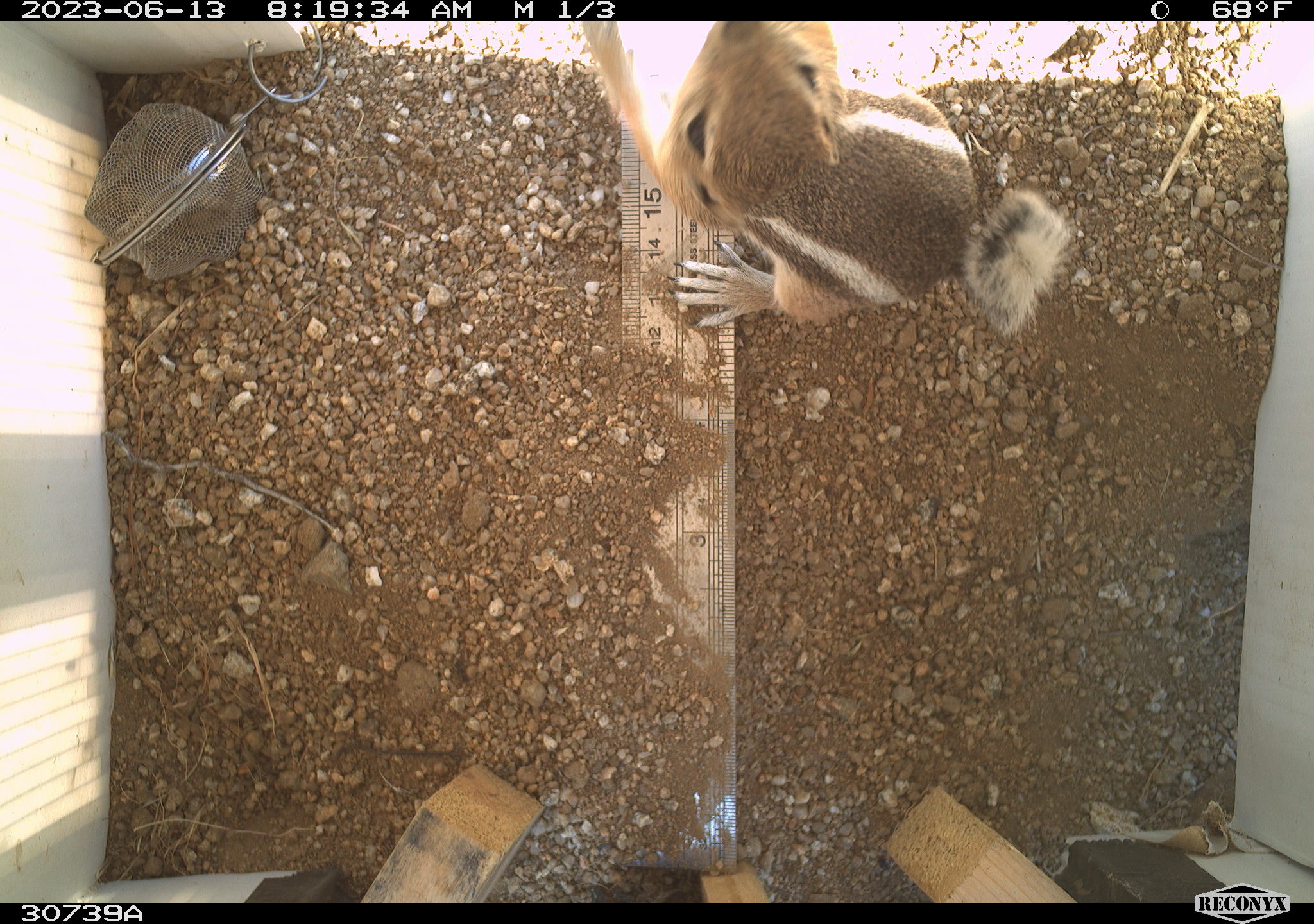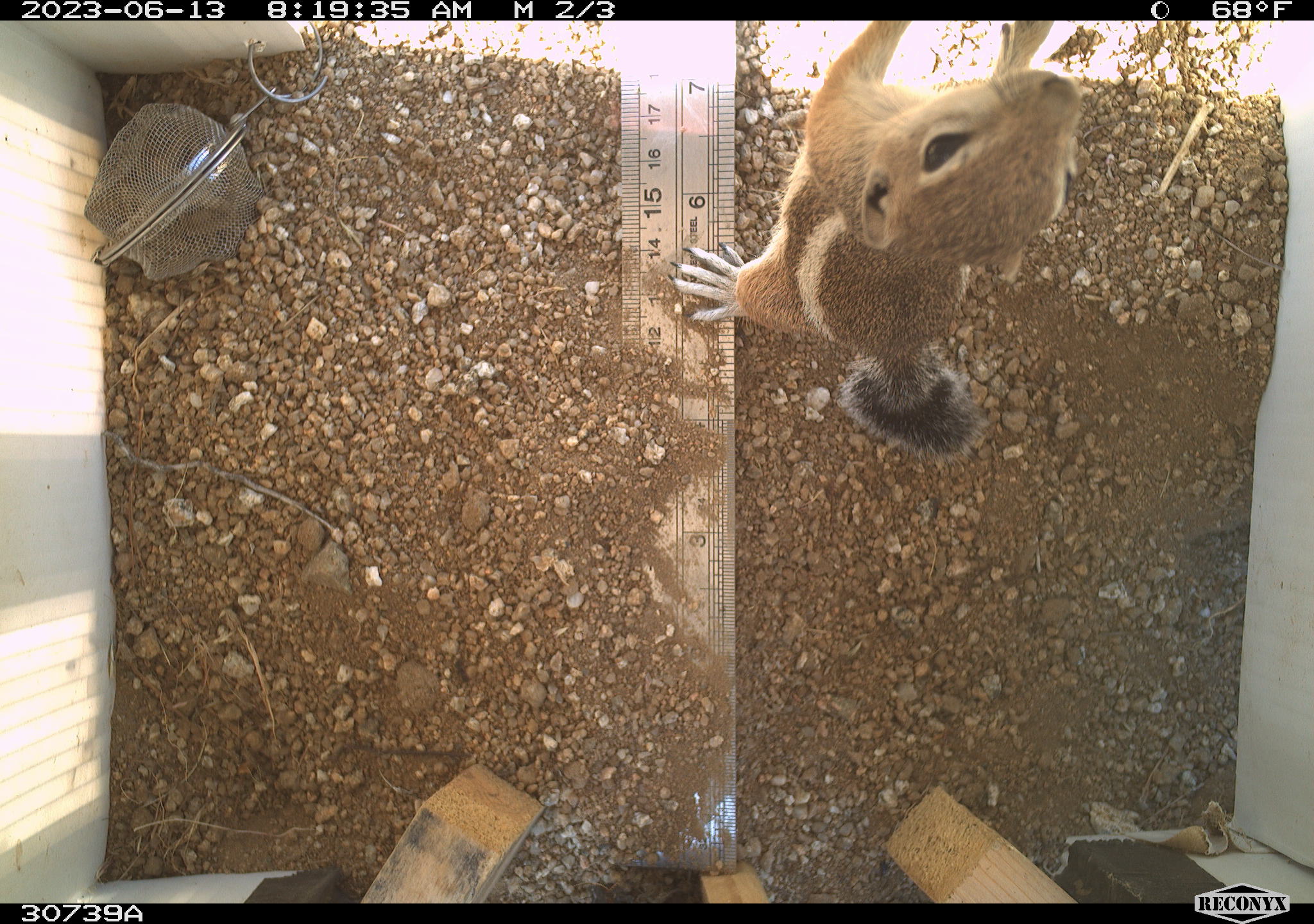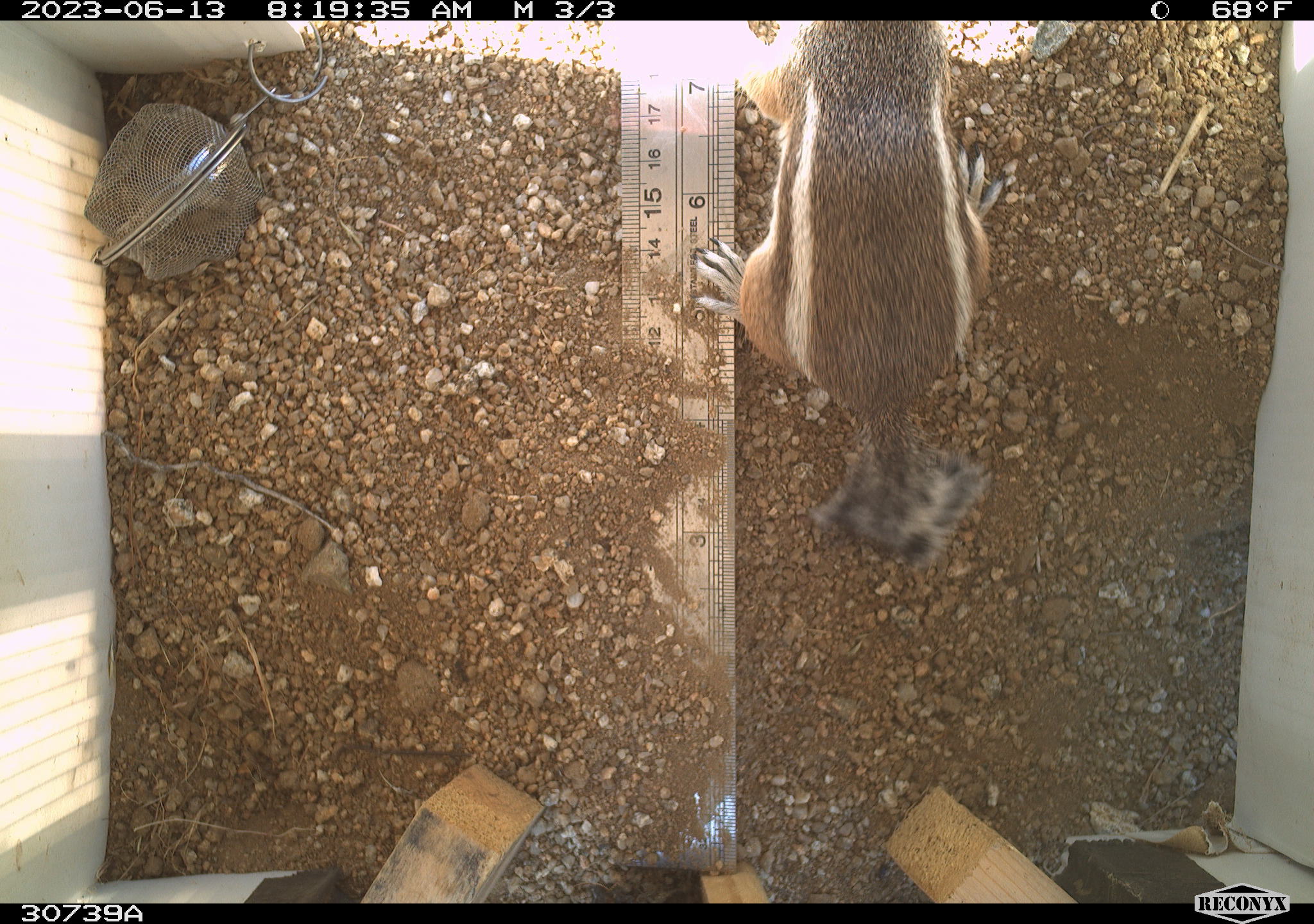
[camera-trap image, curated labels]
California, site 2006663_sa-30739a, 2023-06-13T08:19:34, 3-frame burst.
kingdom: Animalia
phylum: Chordata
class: Mammalia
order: Rodentia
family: Sciuridae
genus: Ammospermophilus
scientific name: Ammospermophilus leucurus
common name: white-tailed antelope squirrel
White-tailed antelope squirrel (Ammospermophilus leucurus).